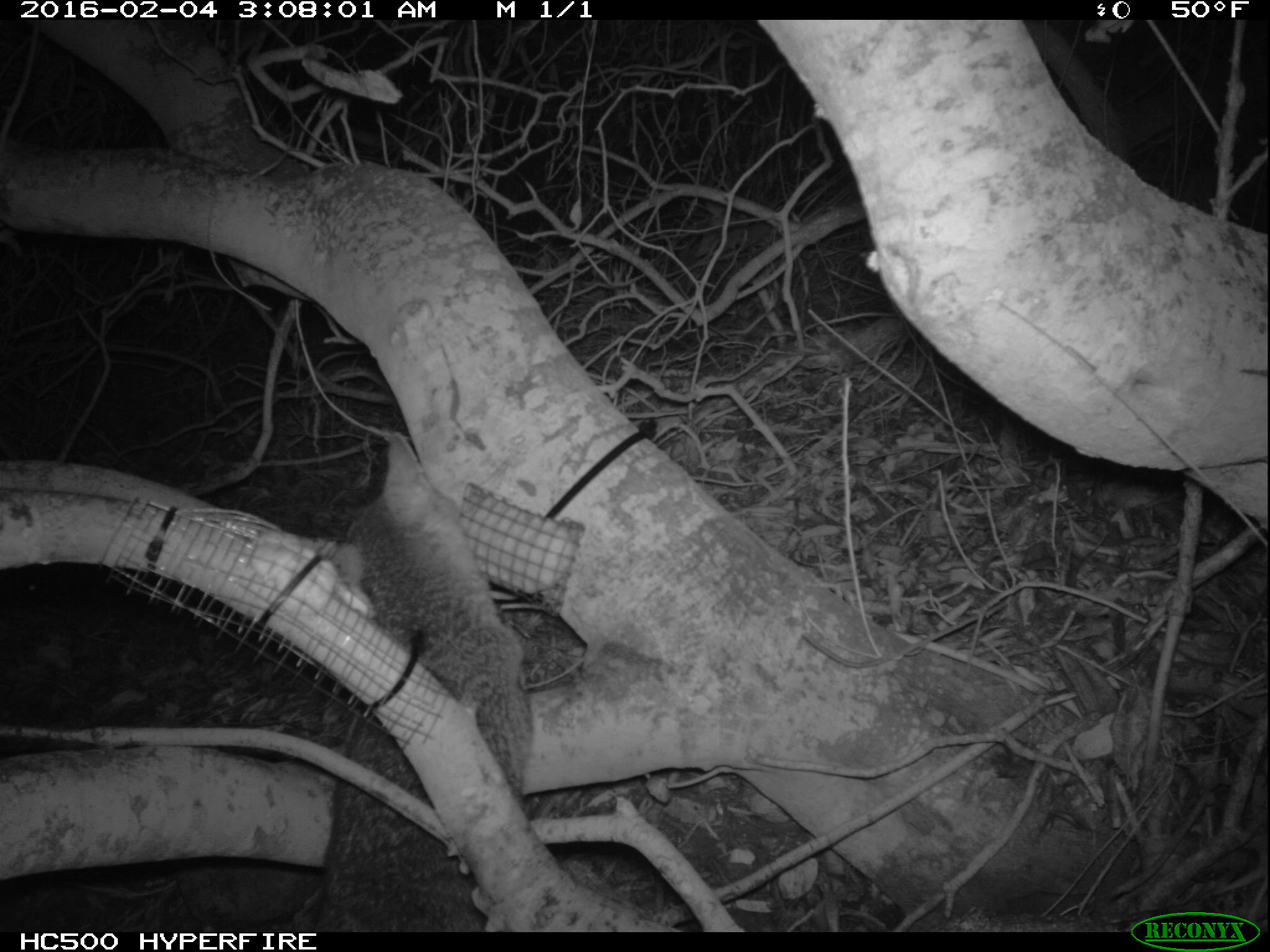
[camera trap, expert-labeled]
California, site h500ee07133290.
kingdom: Animalia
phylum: Chordata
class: Mammalia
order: Carnivora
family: Canidae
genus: Urocyon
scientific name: Urocyon littoralis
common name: island fox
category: fox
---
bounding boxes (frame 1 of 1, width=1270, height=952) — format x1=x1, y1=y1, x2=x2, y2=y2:
fox: x1=313, y1=430, x2=534, y2=931